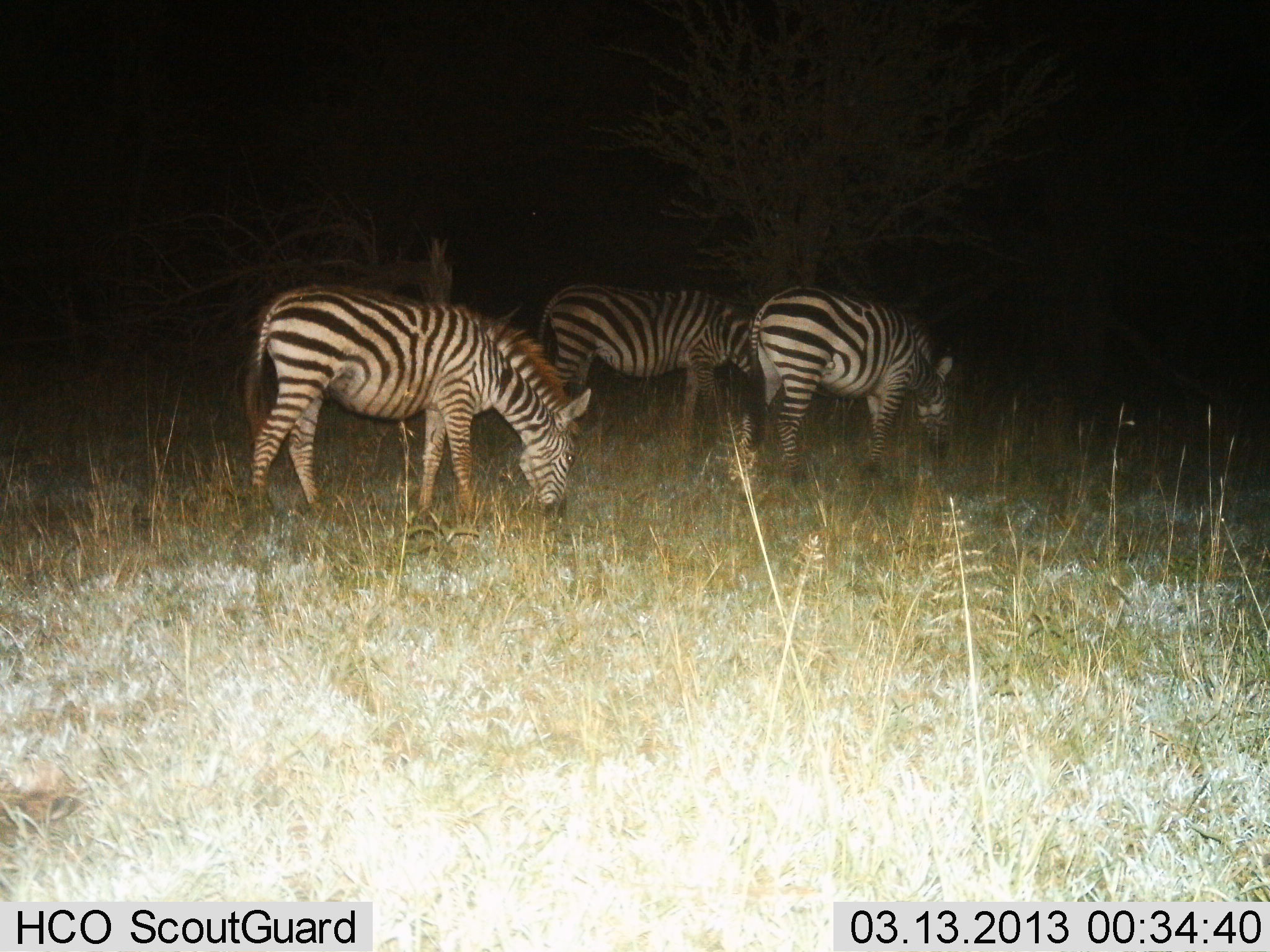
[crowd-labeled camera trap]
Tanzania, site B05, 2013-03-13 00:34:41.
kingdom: Animalia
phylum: Chordata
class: Mammalia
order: Perissodactyla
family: Equidae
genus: Equus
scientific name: Equus quagga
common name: plains zebra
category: zebra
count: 3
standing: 18%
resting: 0%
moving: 3%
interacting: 3%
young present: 0%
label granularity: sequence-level